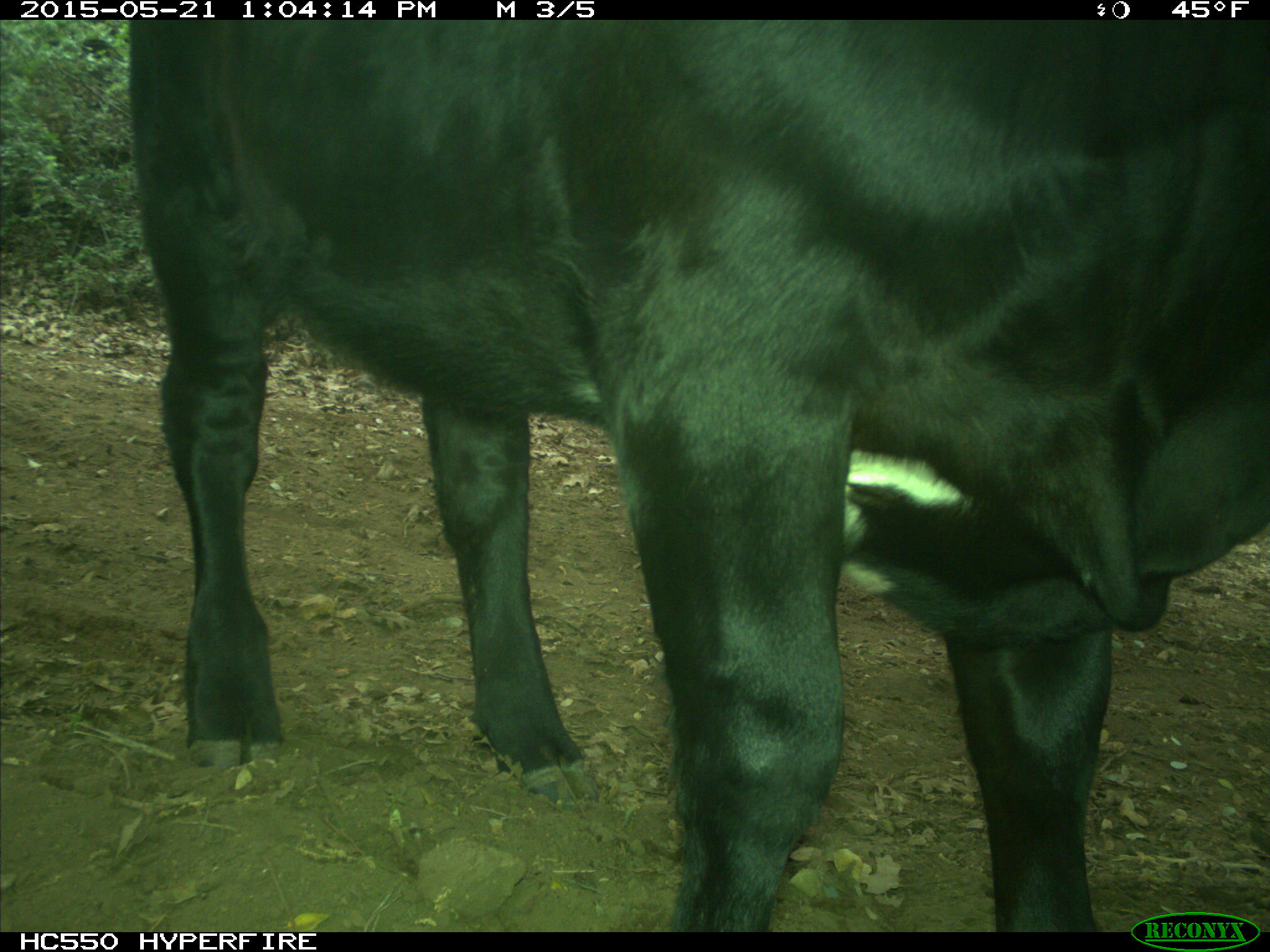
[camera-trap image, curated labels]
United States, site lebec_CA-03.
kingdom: Animalia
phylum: Chordata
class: Mammalia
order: Artiodactyla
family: Bovidae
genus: Bos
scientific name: Bos taurus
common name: domestic cow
Bos taurus (domestic cow).